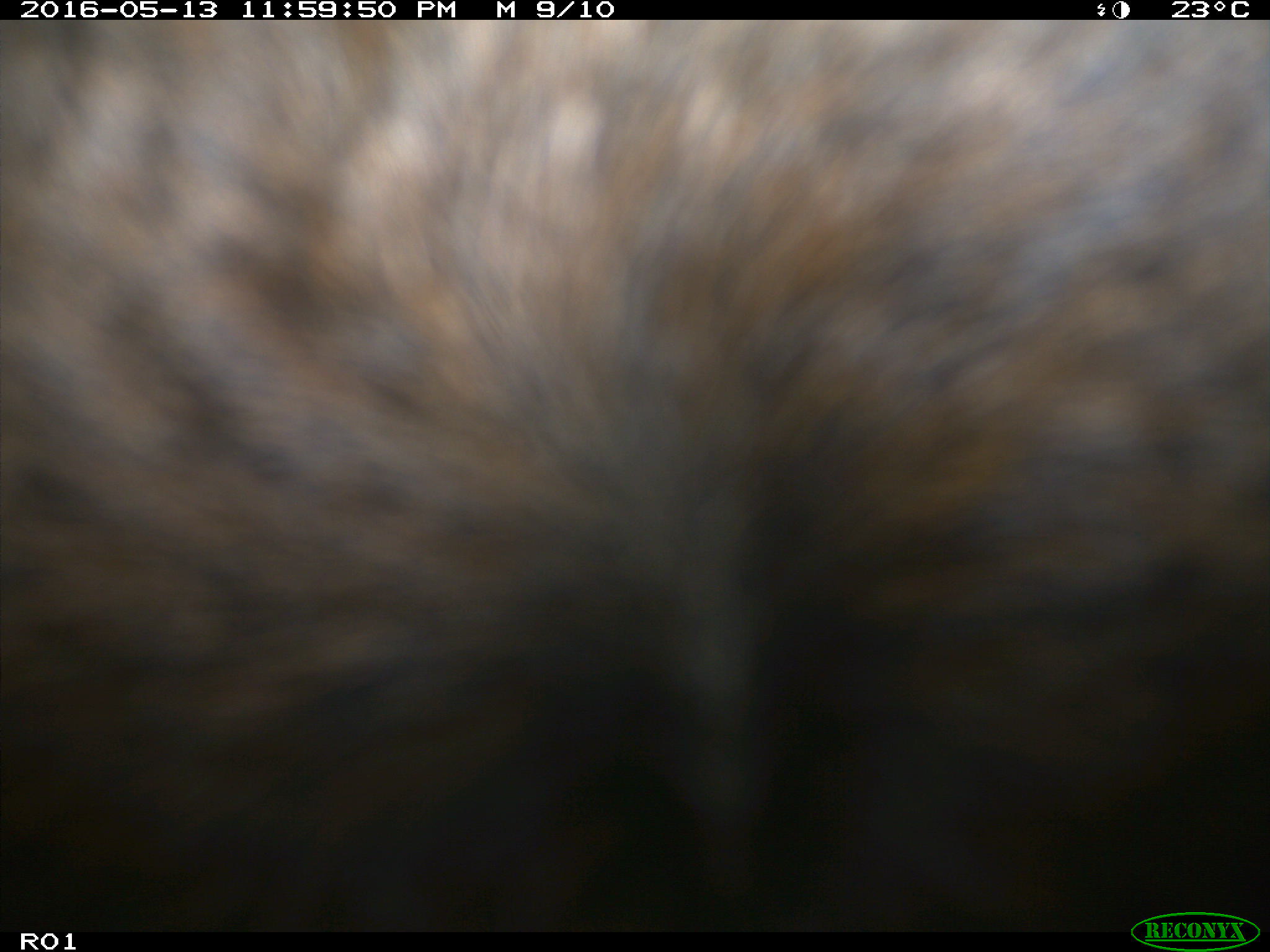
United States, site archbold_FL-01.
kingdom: Animalia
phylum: Chordata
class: Mammalia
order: Artiodactyla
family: Bovidae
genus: Bos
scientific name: Bos taurus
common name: domestic cow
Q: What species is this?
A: Bos taurus (domestic cow).